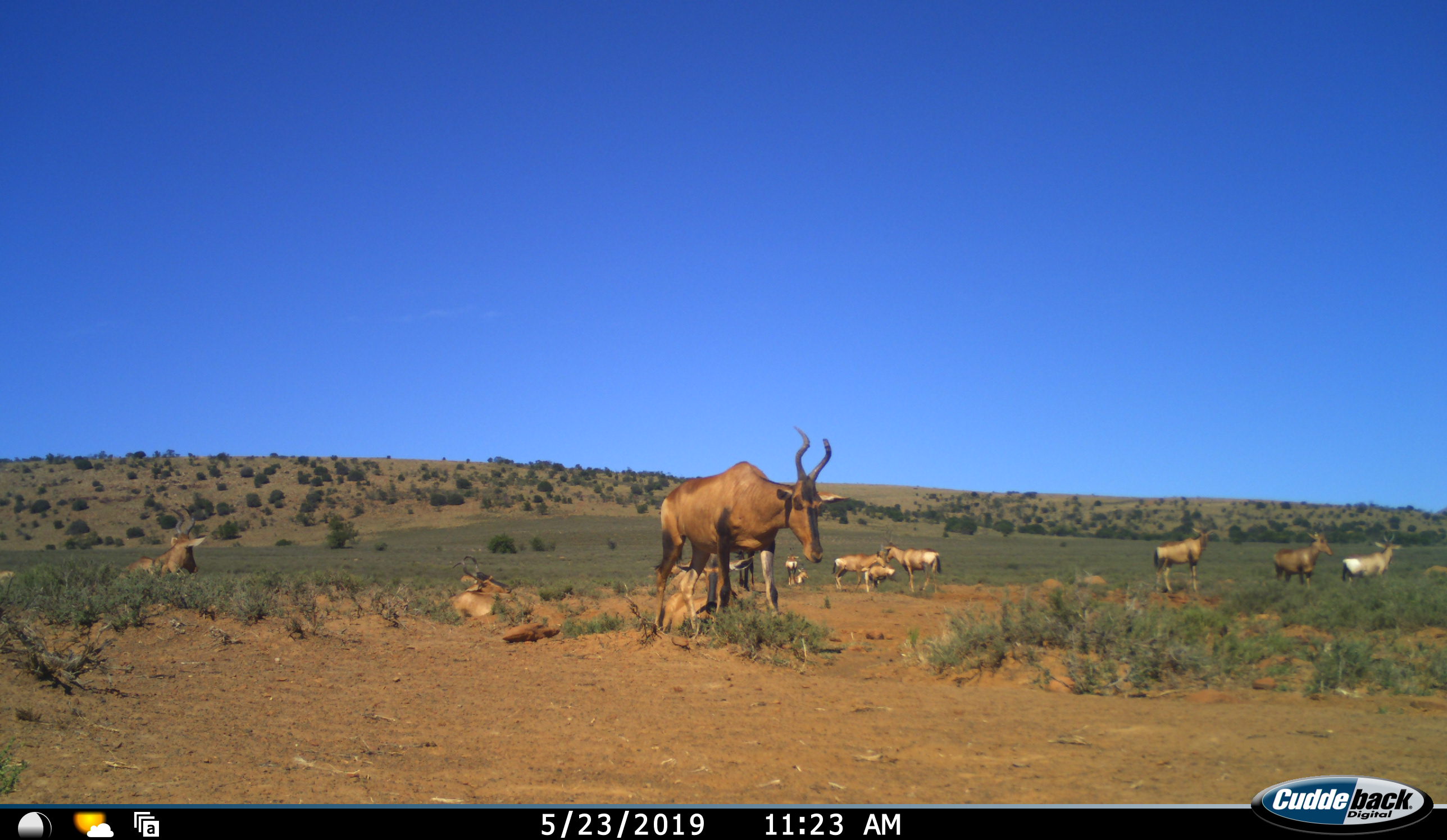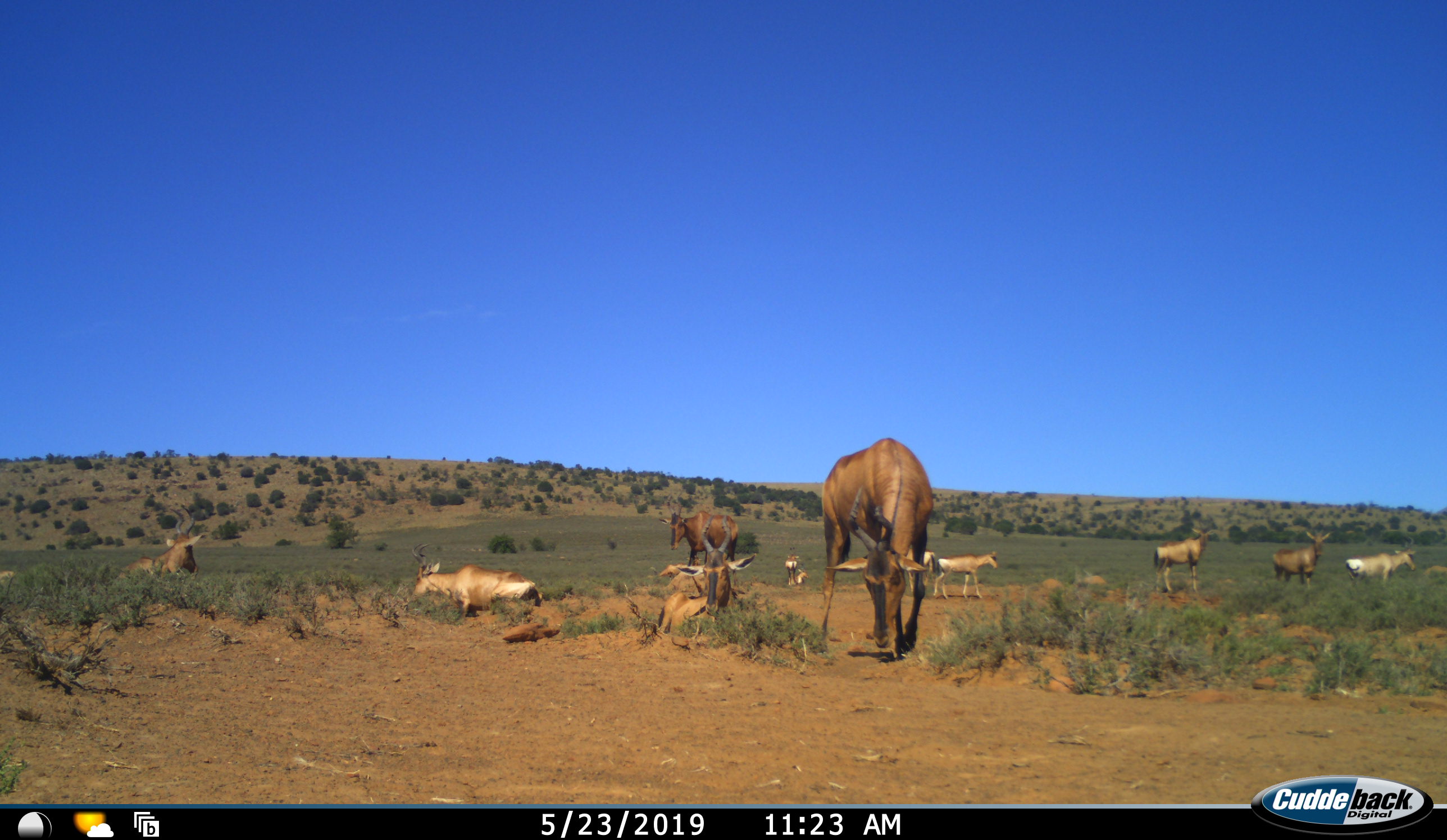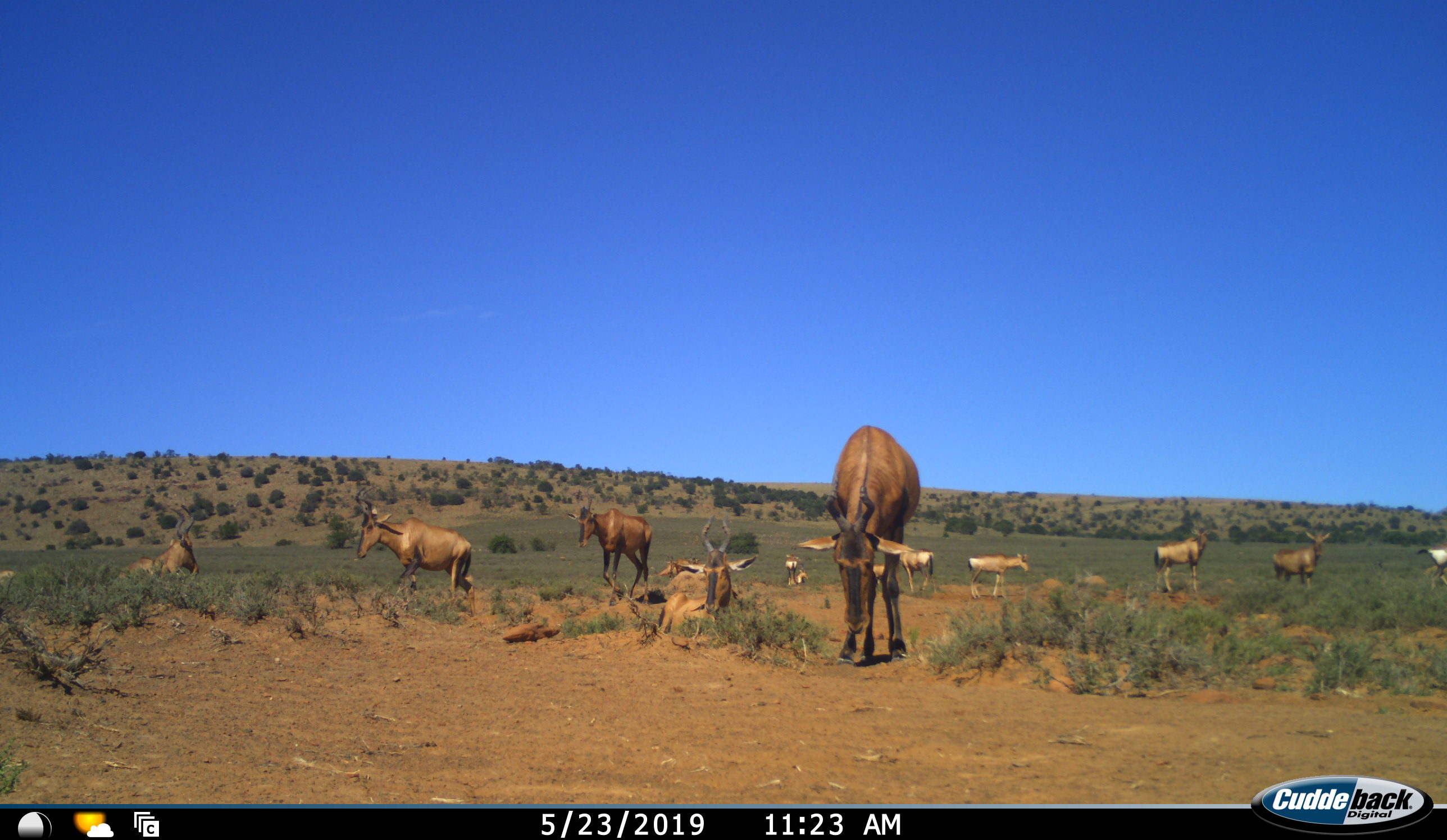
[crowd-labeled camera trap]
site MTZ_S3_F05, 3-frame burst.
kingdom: Animalia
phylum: Chordata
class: Mammalia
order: Artiodactyla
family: Bovidae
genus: Alcelaphus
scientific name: Alcelaphus buselaphus caama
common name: red hartebeest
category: hartebeestred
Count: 11-50.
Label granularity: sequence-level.